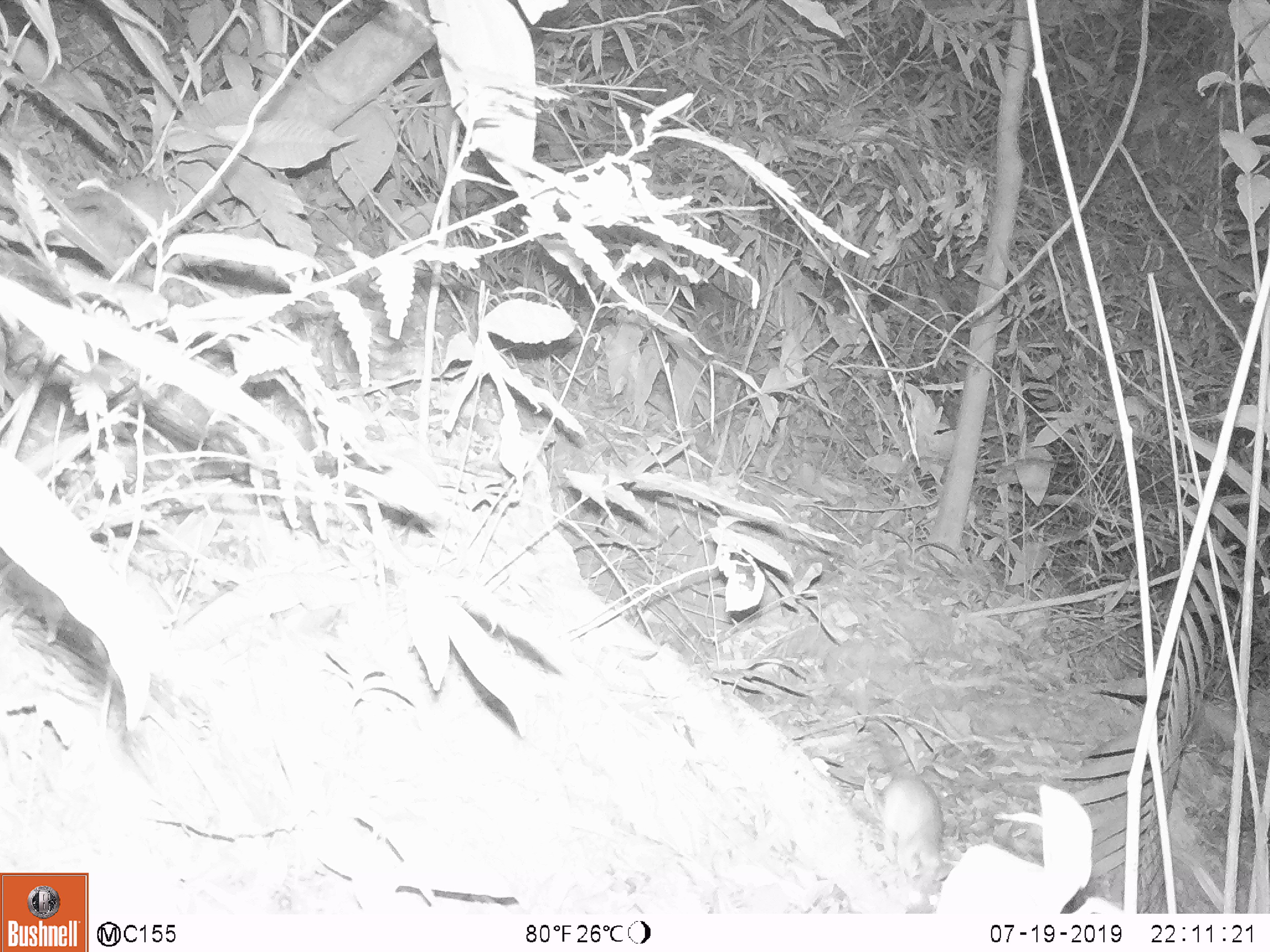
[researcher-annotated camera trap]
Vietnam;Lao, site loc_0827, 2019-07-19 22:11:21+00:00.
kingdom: Animalia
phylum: Chordata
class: Mammalia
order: Rodentia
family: Muridae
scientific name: Muridae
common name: old-world mice and rats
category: unidentified murid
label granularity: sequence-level